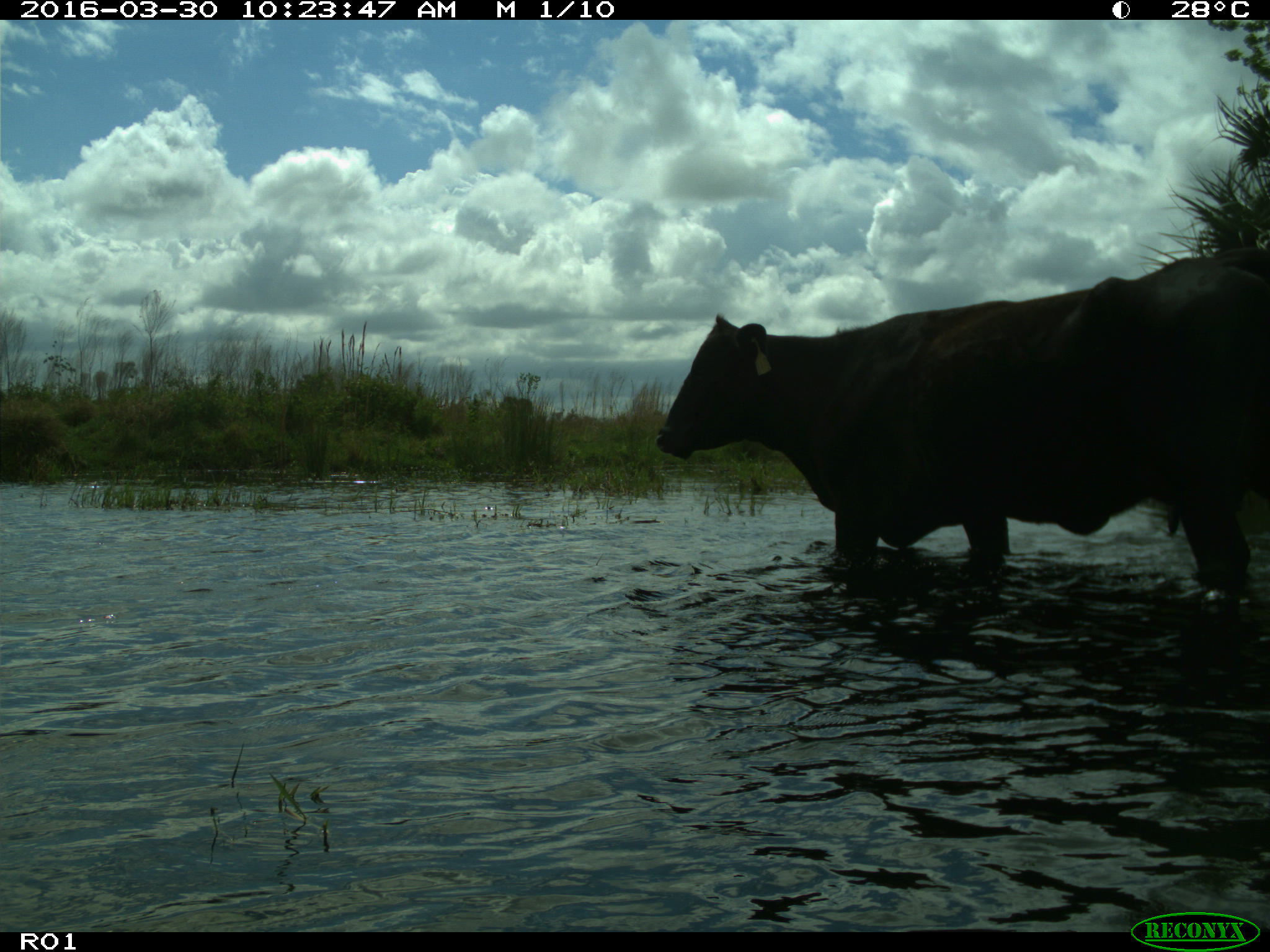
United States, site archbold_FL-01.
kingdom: Animalia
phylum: Chordata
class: Mammalia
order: Artiodactyla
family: Bovidae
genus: Bos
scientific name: Bos taurus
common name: domestic cow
Bos taurus (domestic cow).